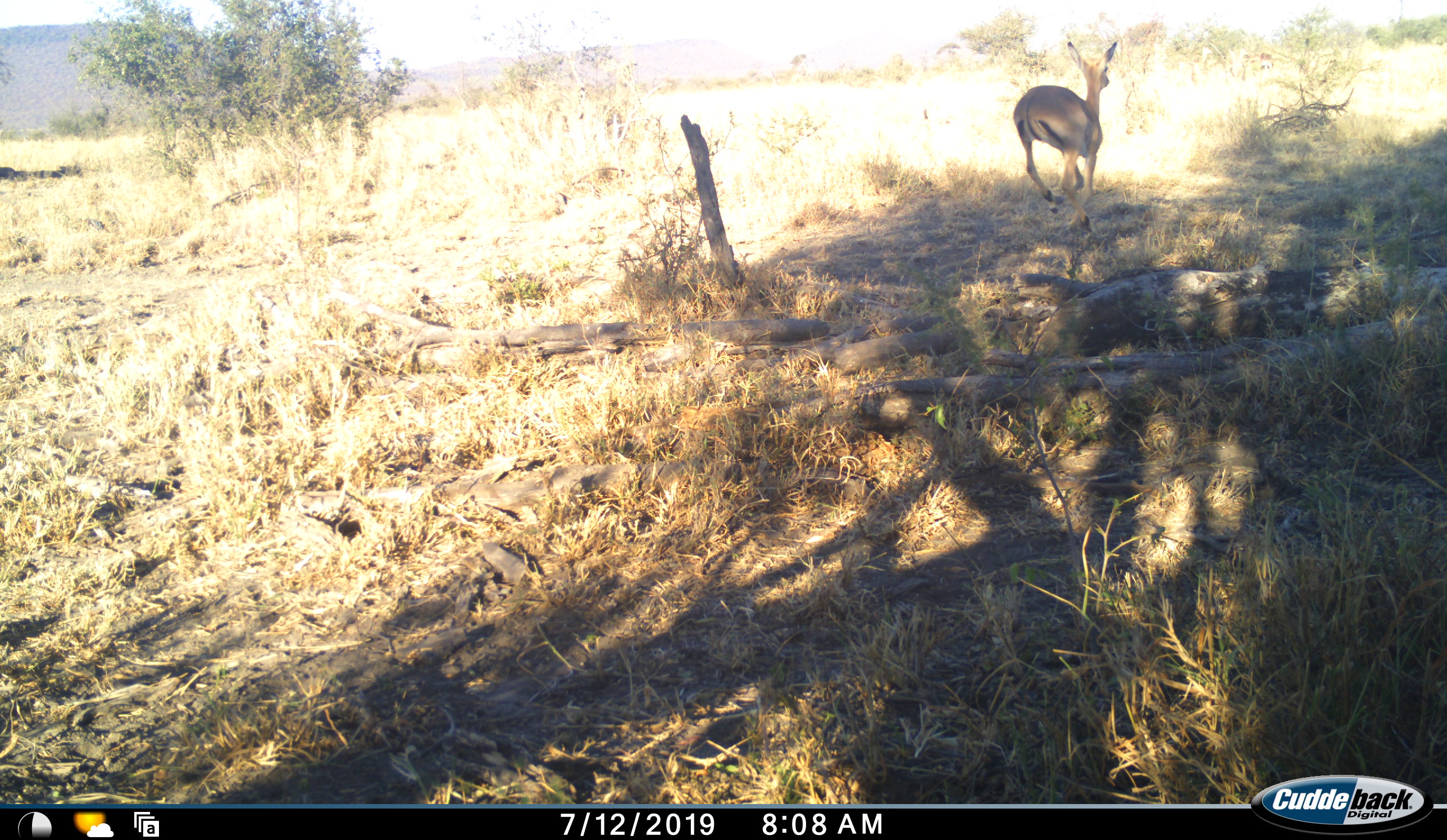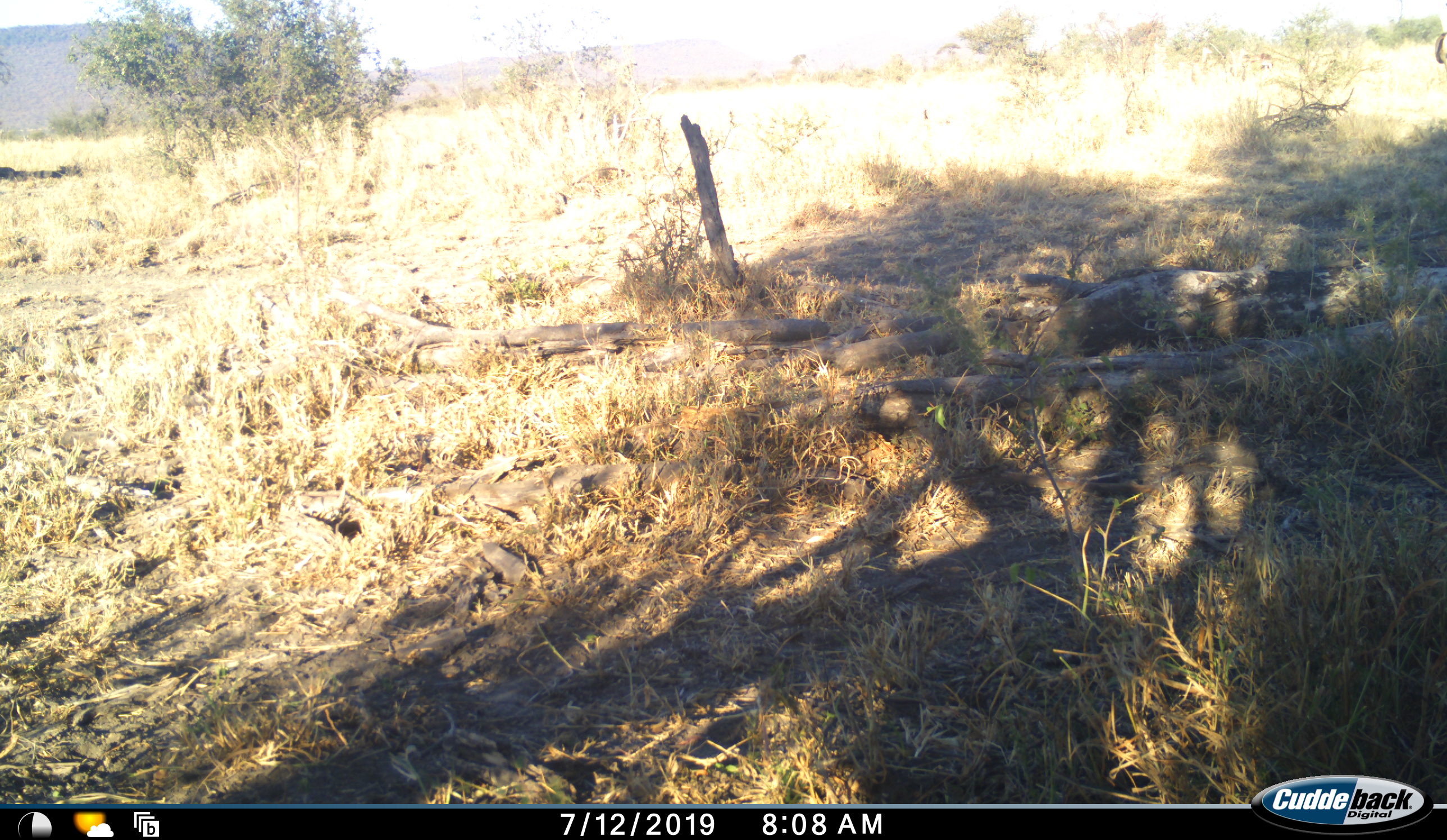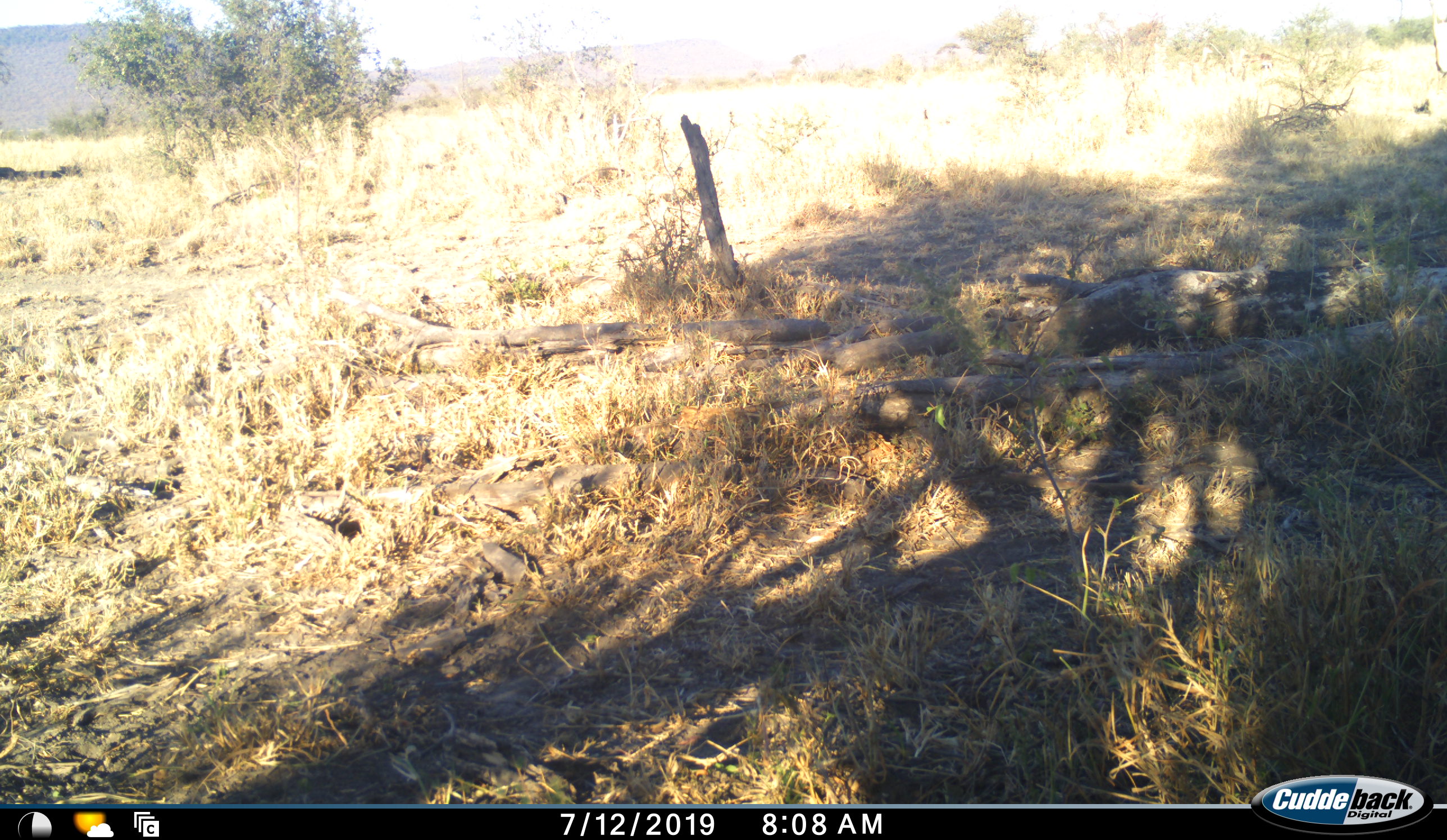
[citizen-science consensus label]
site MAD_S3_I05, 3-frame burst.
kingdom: Animalia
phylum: Chordata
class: Mammalia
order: Artiodactyla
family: Bovidae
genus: Aepyceros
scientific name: Aepyceros melampus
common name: impala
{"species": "impala (Aepyceros melampus)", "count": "1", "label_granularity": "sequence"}